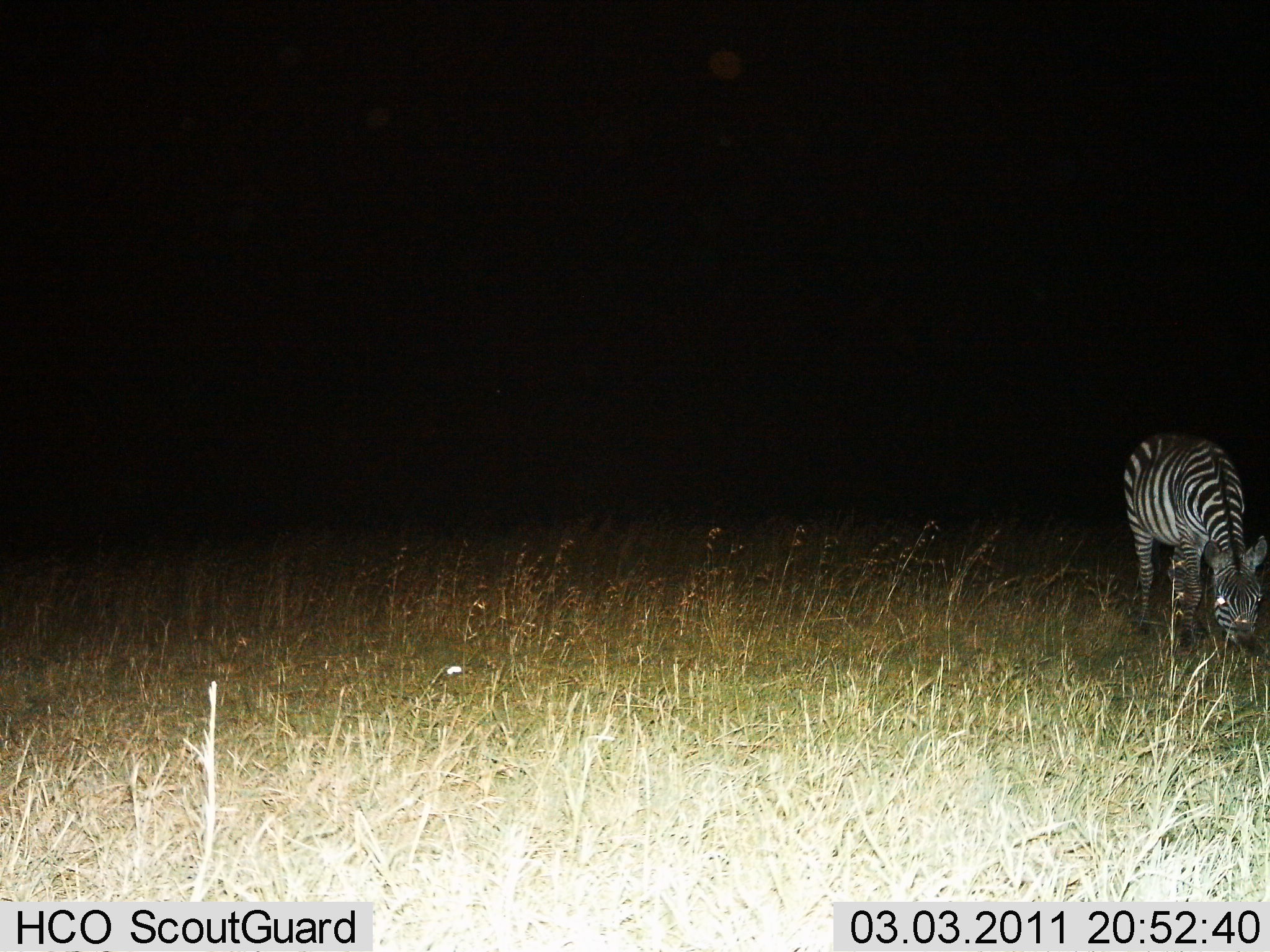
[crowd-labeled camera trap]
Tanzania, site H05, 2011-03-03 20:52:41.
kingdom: Animalia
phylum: Chordata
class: Mammalia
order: Perissodactyla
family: Equidae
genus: Equus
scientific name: Equus quagga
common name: plains zebra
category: zebra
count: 1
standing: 25%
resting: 0%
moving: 0%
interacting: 0%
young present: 0%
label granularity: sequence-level